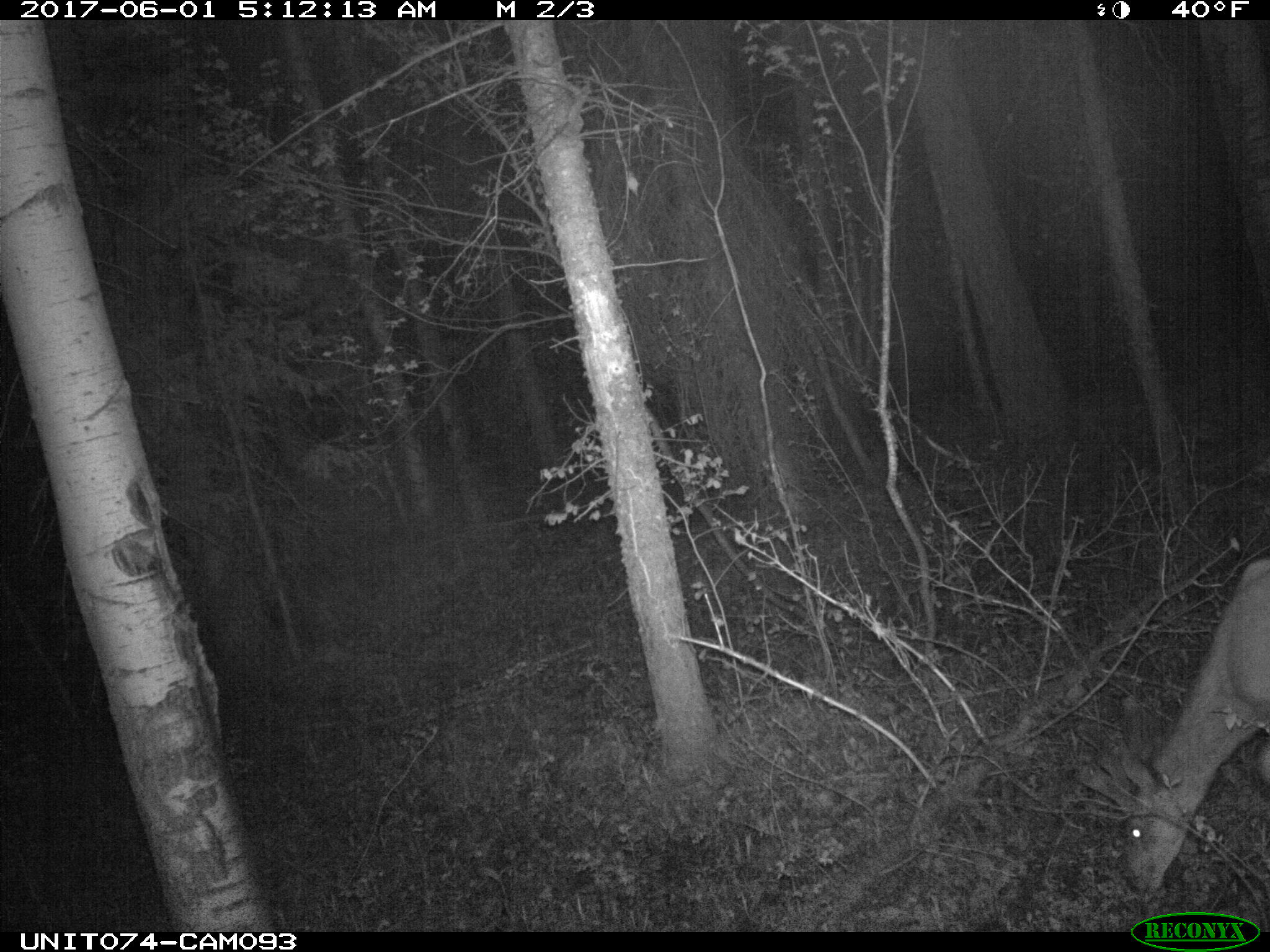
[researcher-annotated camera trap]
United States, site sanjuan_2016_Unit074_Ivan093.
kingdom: Animalia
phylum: Chordata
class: Mammalia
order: Artiodactyla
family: Cervidae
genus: Odocoileus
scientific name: Odocoileus hemionus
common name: mule deer